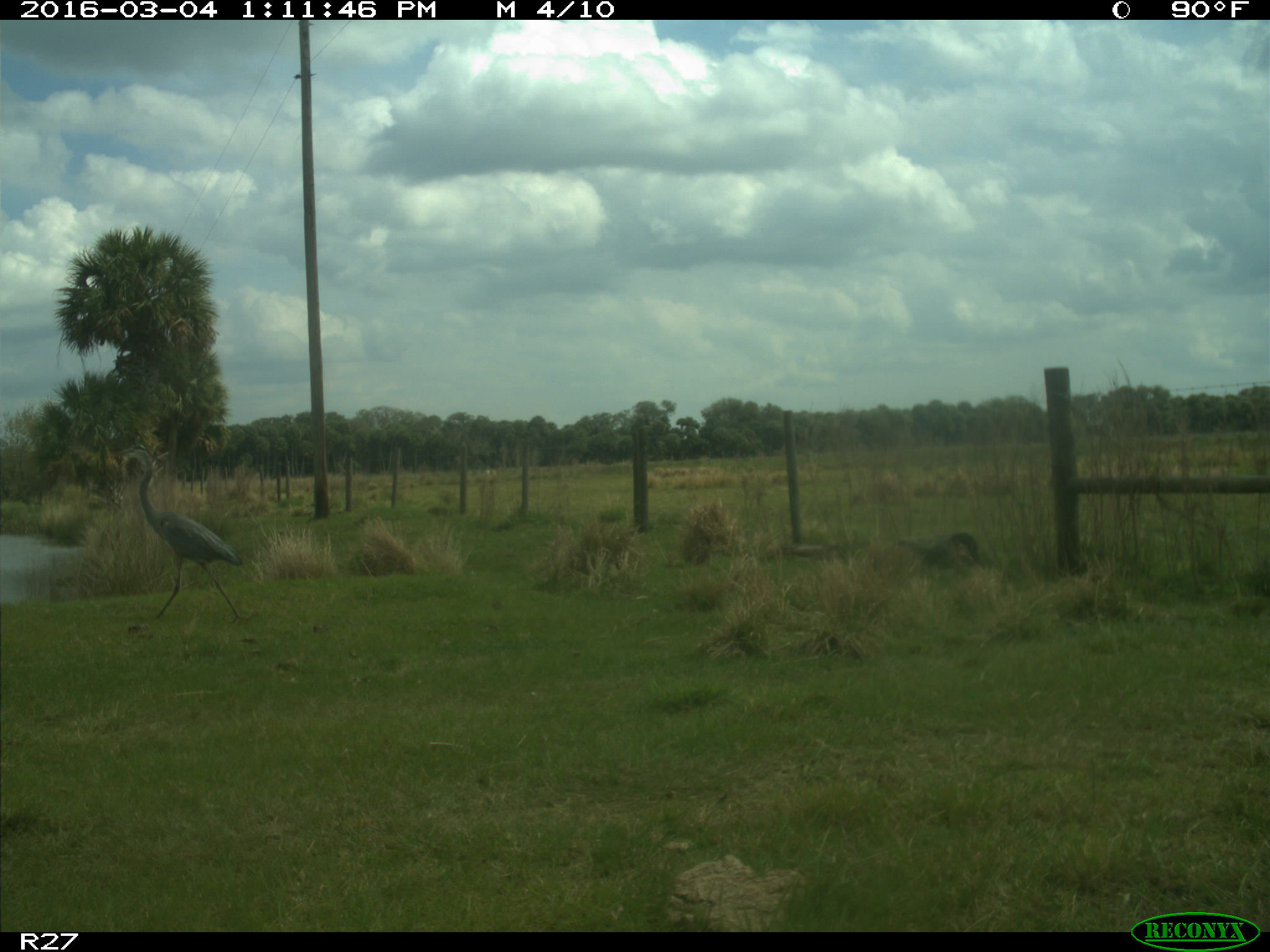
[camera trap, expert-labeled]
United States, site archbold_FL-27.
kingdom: Animalia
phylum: Chordata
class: Aves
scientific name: Aves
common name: birds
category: unidentified bird